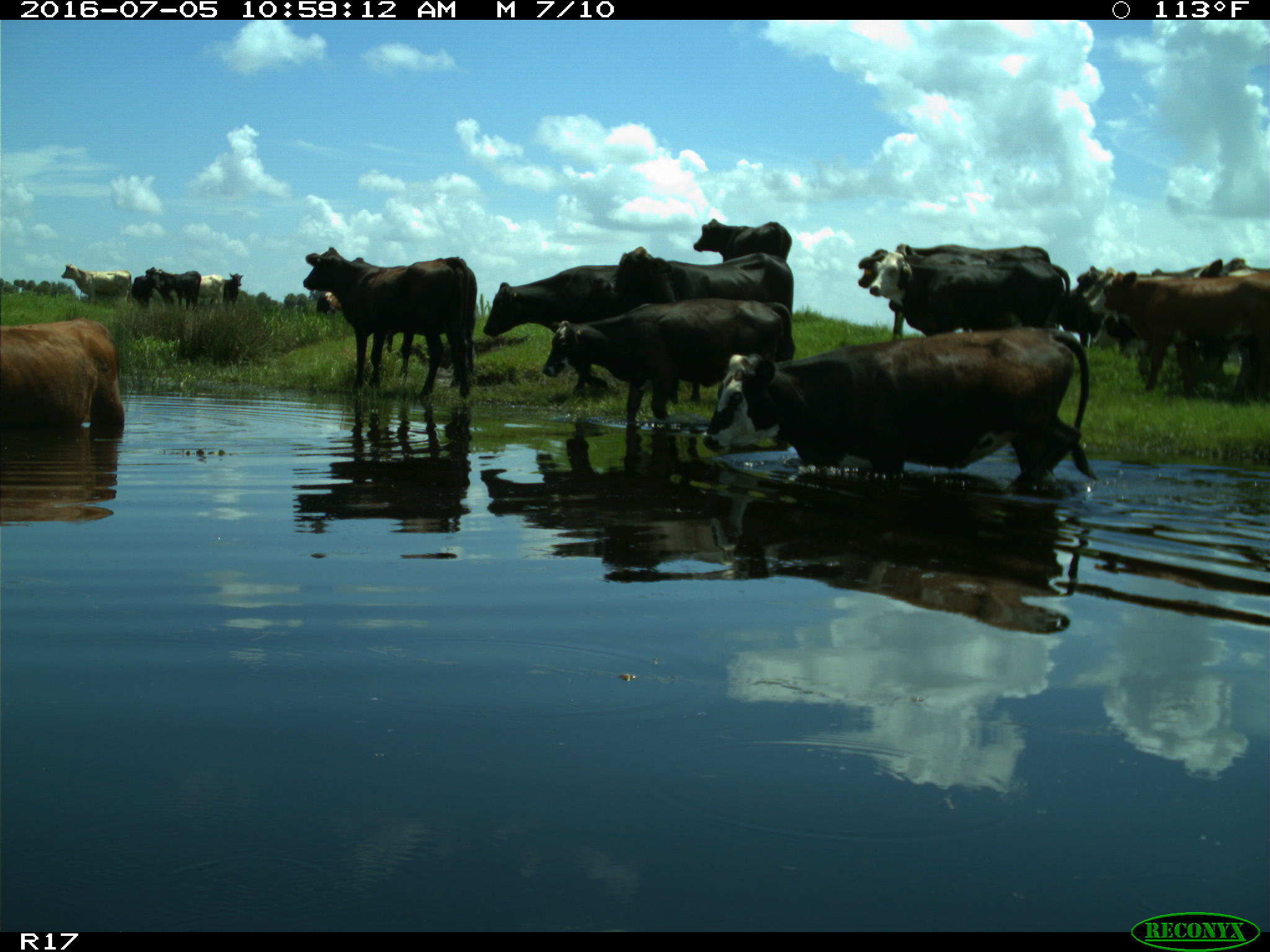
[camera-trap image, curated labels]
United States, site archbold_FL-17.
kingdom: Animalia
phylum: Chordata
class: Mammalia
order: Artiodactyla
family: Bovidae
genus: Bos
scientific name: Bos taurus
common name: domestic cow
Bos taurus (domestic cow).